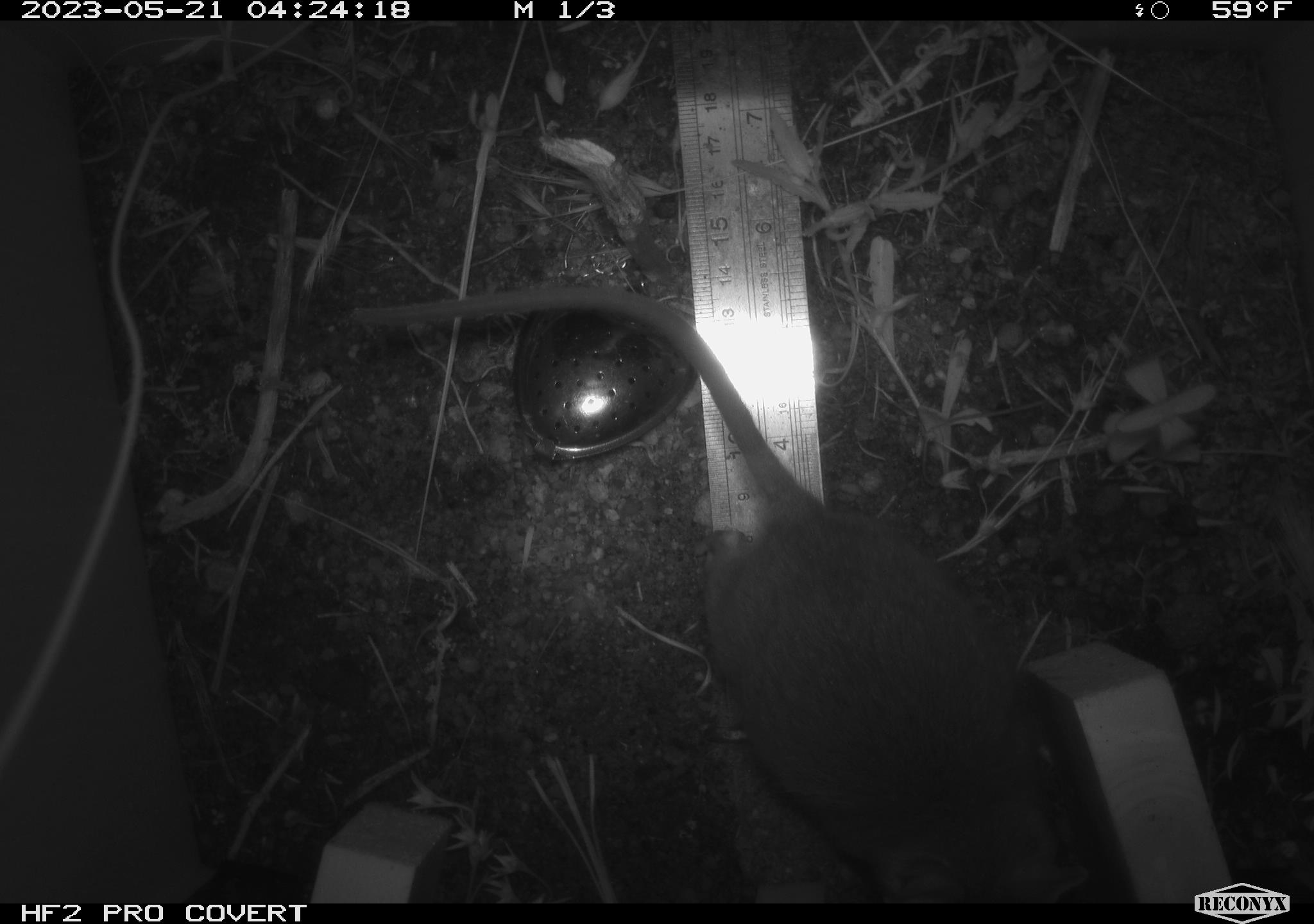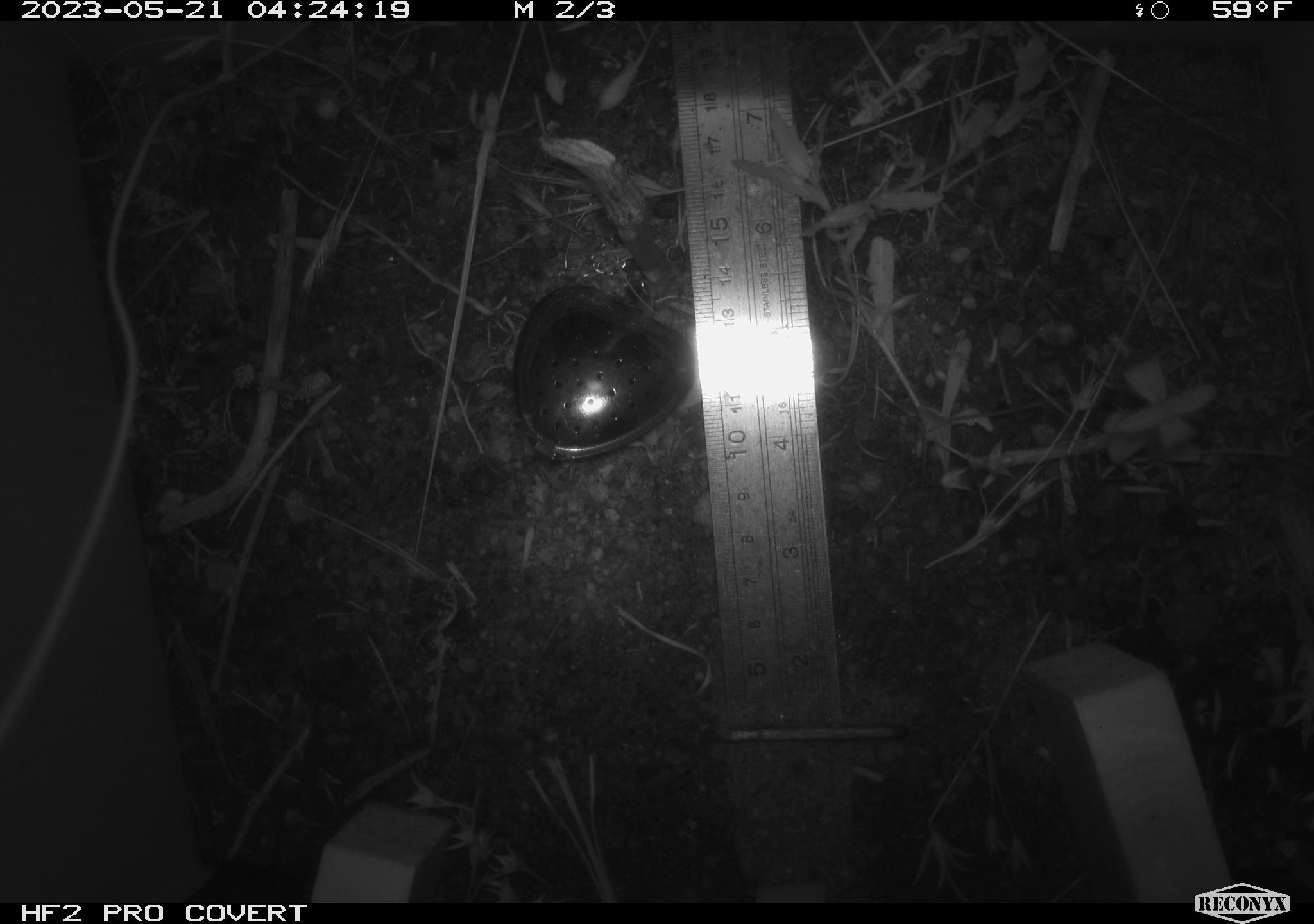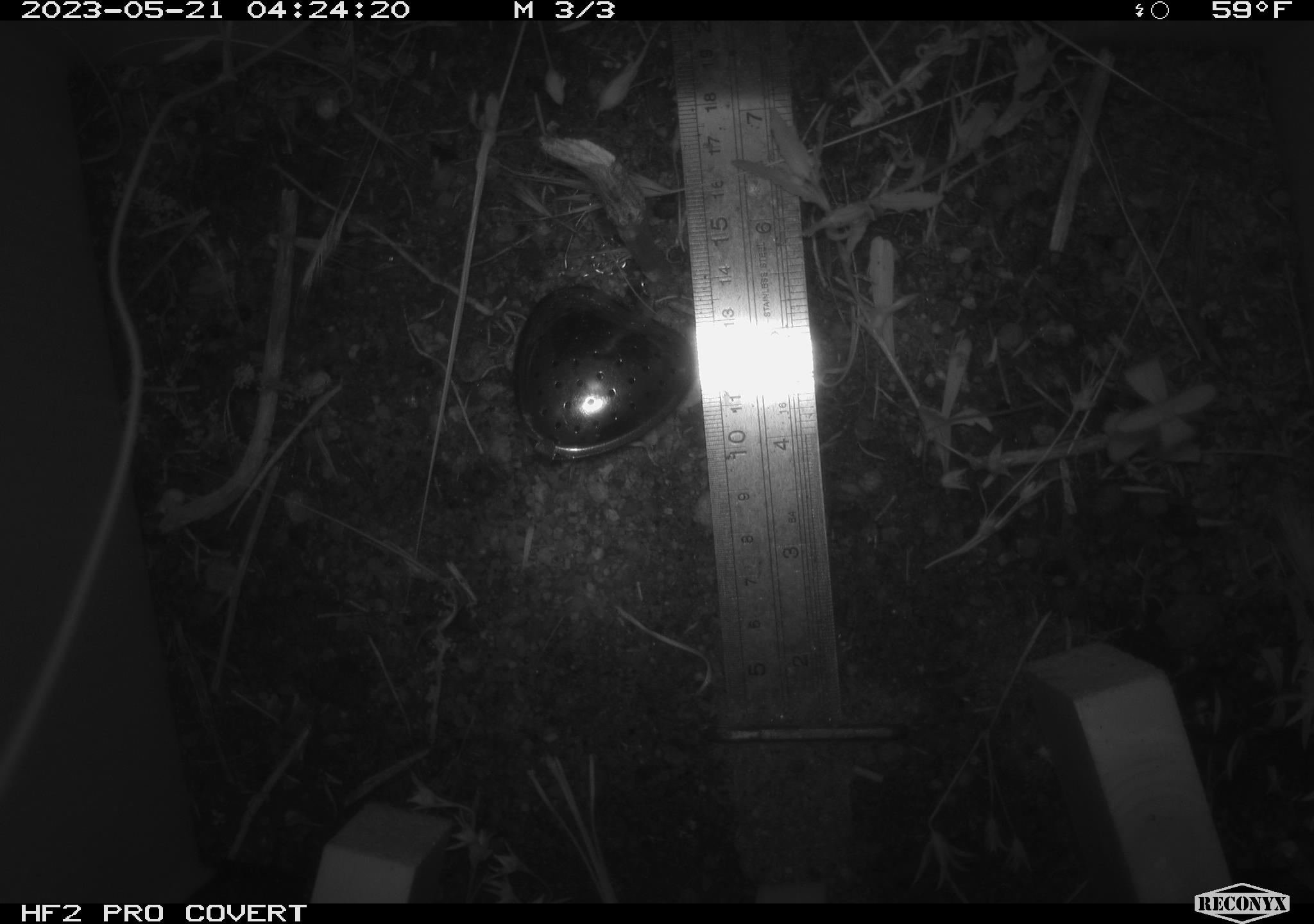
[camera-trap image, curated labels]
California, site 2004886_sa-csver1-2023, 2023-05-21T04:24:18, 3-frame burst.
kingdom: Animalia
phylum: Chordata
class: Mammalia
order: Rodentia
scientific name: Rodentia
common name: mouse species